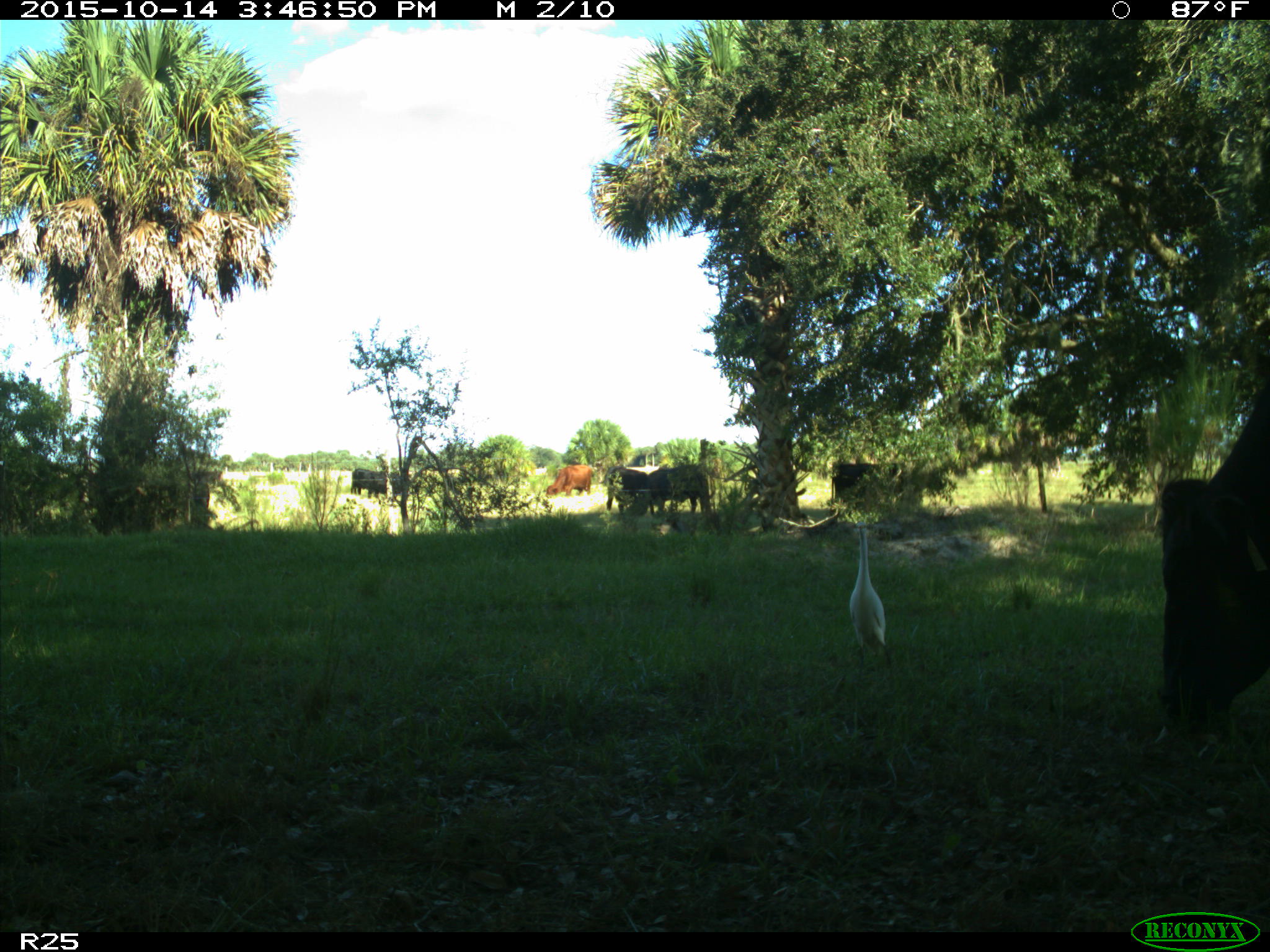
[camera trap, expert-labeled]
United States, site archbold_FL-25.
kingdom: Animalia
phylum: Chordata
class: Mammalia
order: Artiodactyla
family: Bovidae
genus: Bos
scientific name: Bos taurus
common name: domestic cow